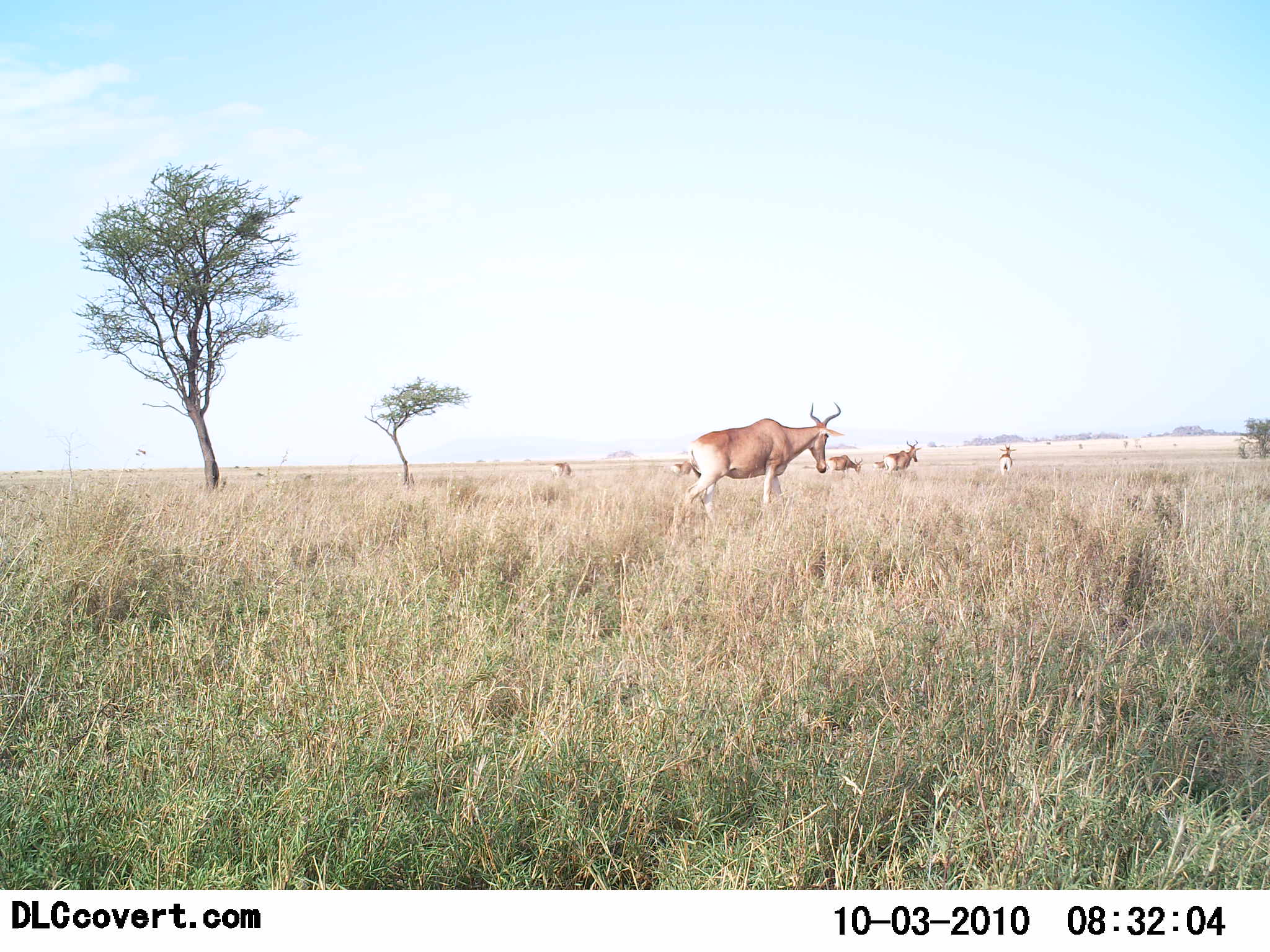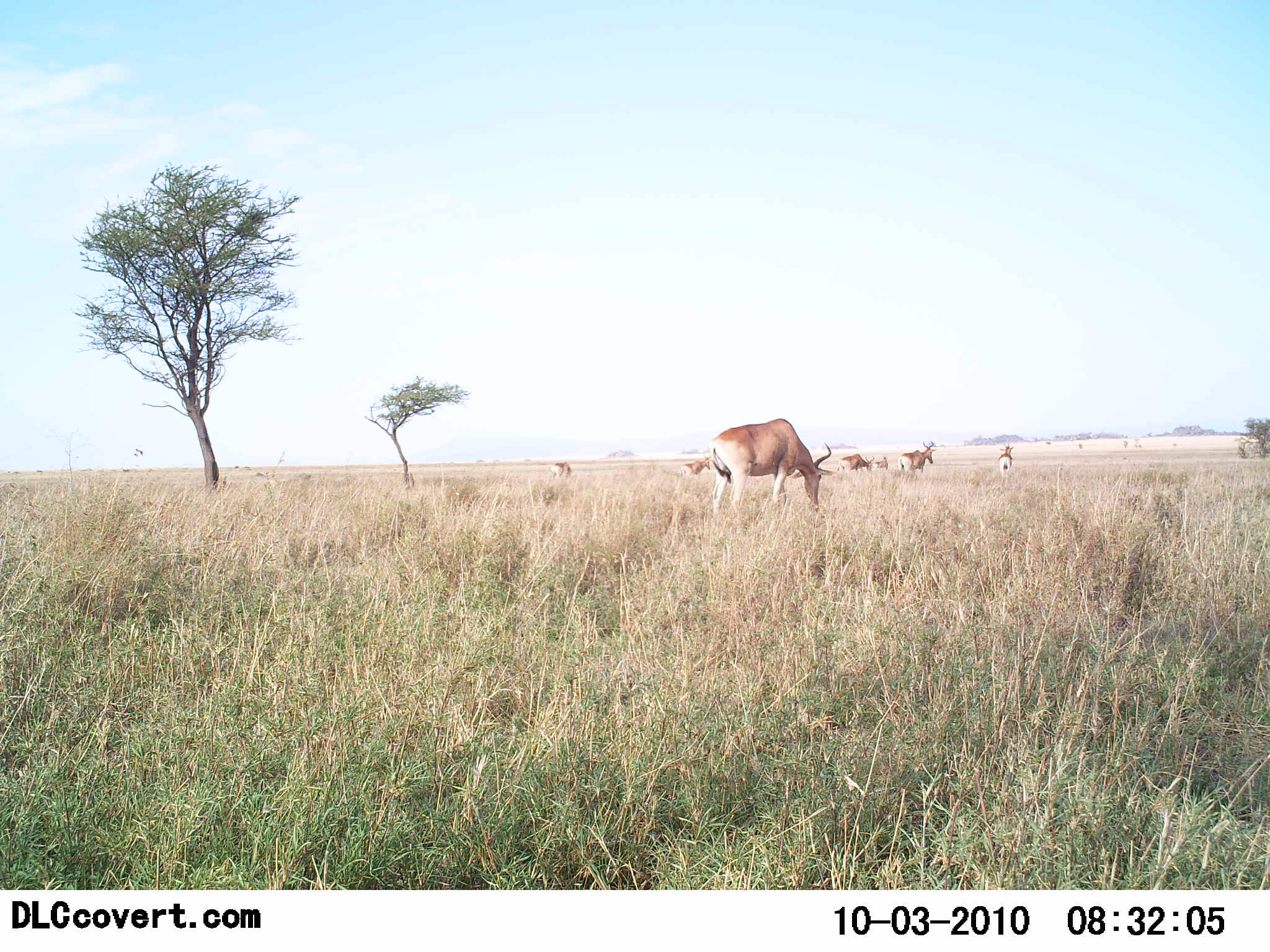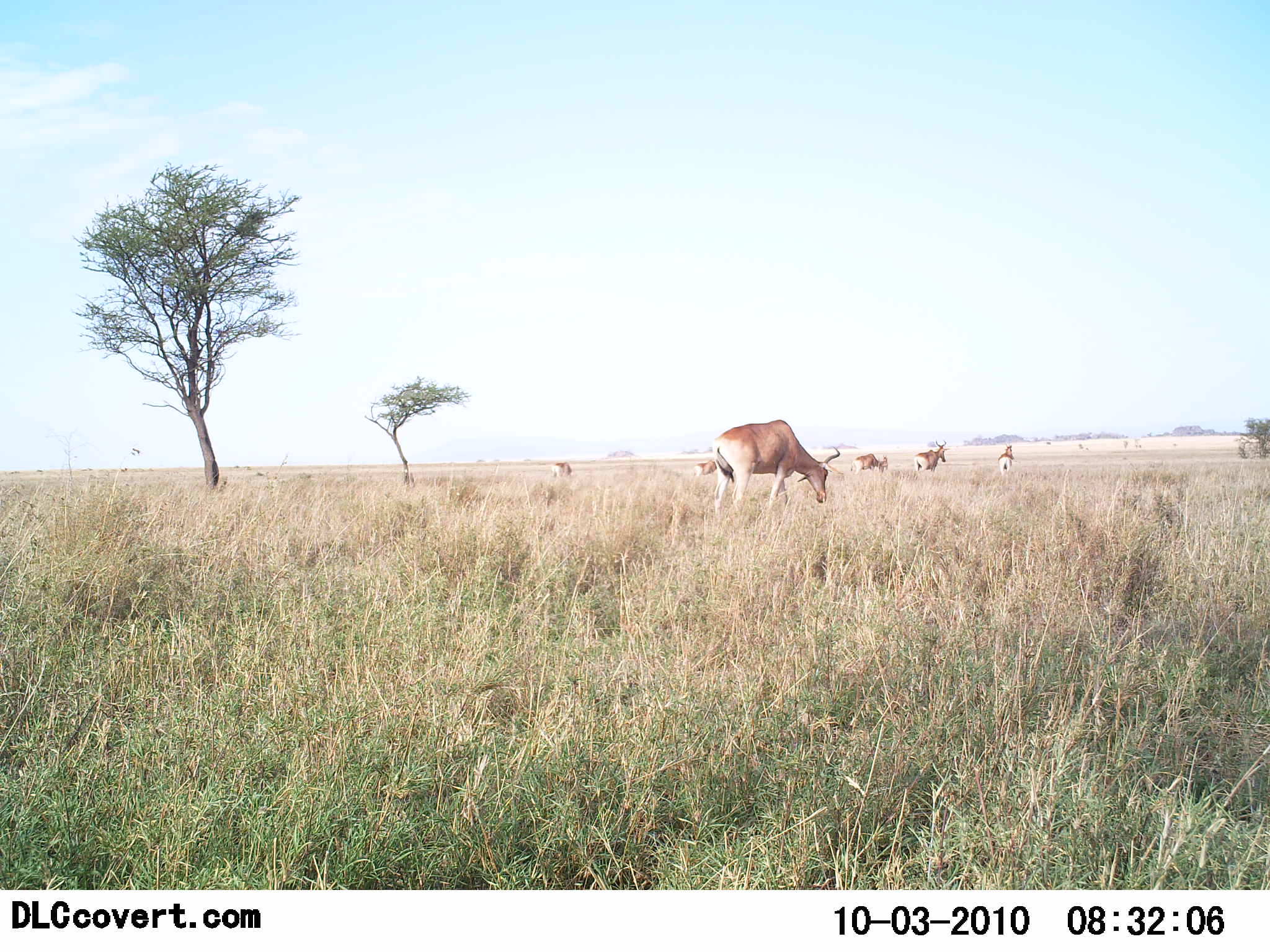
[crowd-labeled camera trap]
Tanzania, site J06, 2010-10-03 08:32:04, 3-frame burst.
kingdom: Animalia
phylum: Chordata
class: Mammalia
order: Artiodactyla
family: Bovidae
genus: Alcelaphus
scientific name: Alcelaphus buselaphus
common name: hartebeest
Hartebeest (Alcelaphus buselaphus), count 6. Behavior (volunteer vote fractions): standing 23%, resting 0%, moving 46%, interacting 0%. Young present (vote fraction): 8%. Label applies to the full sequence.